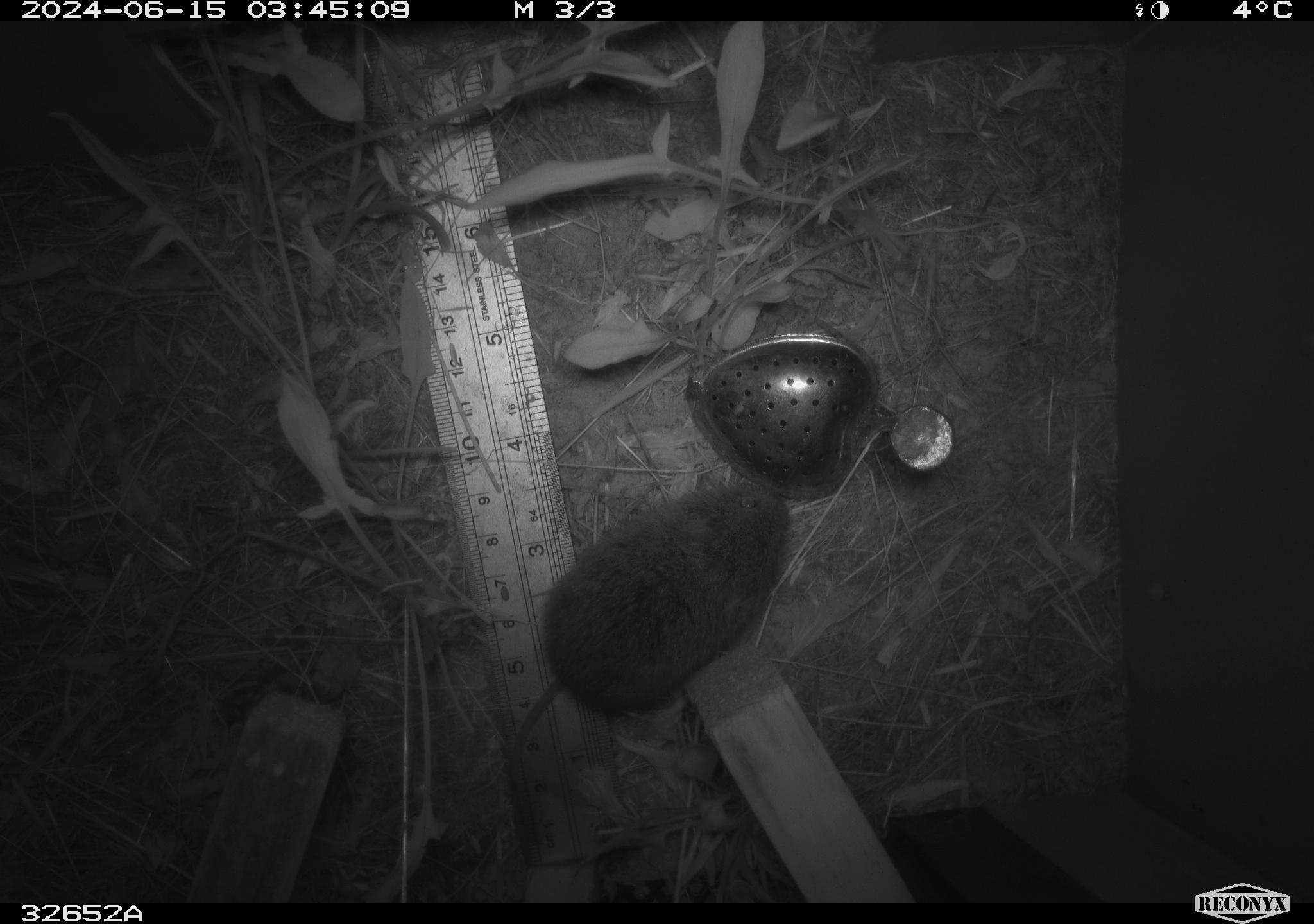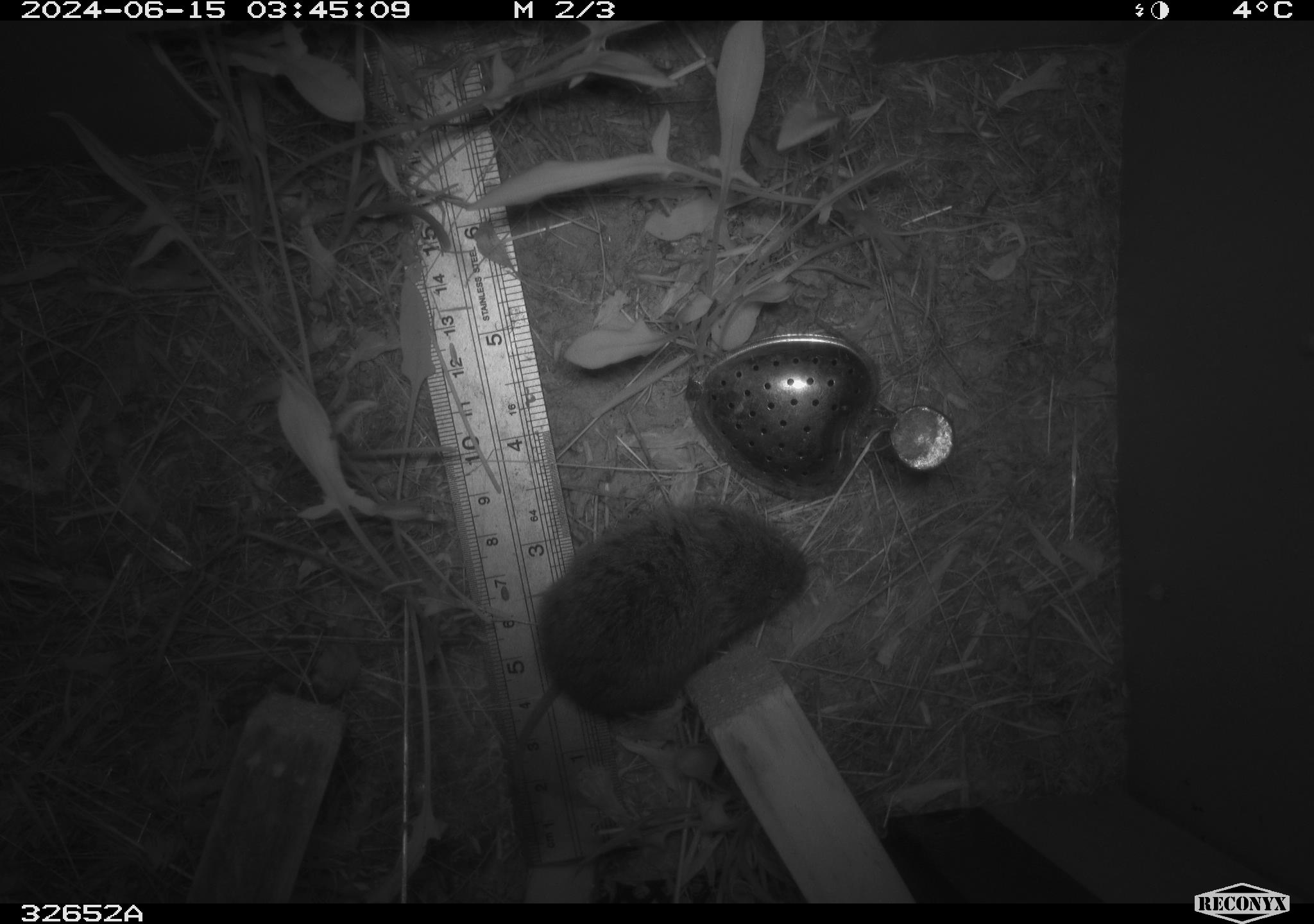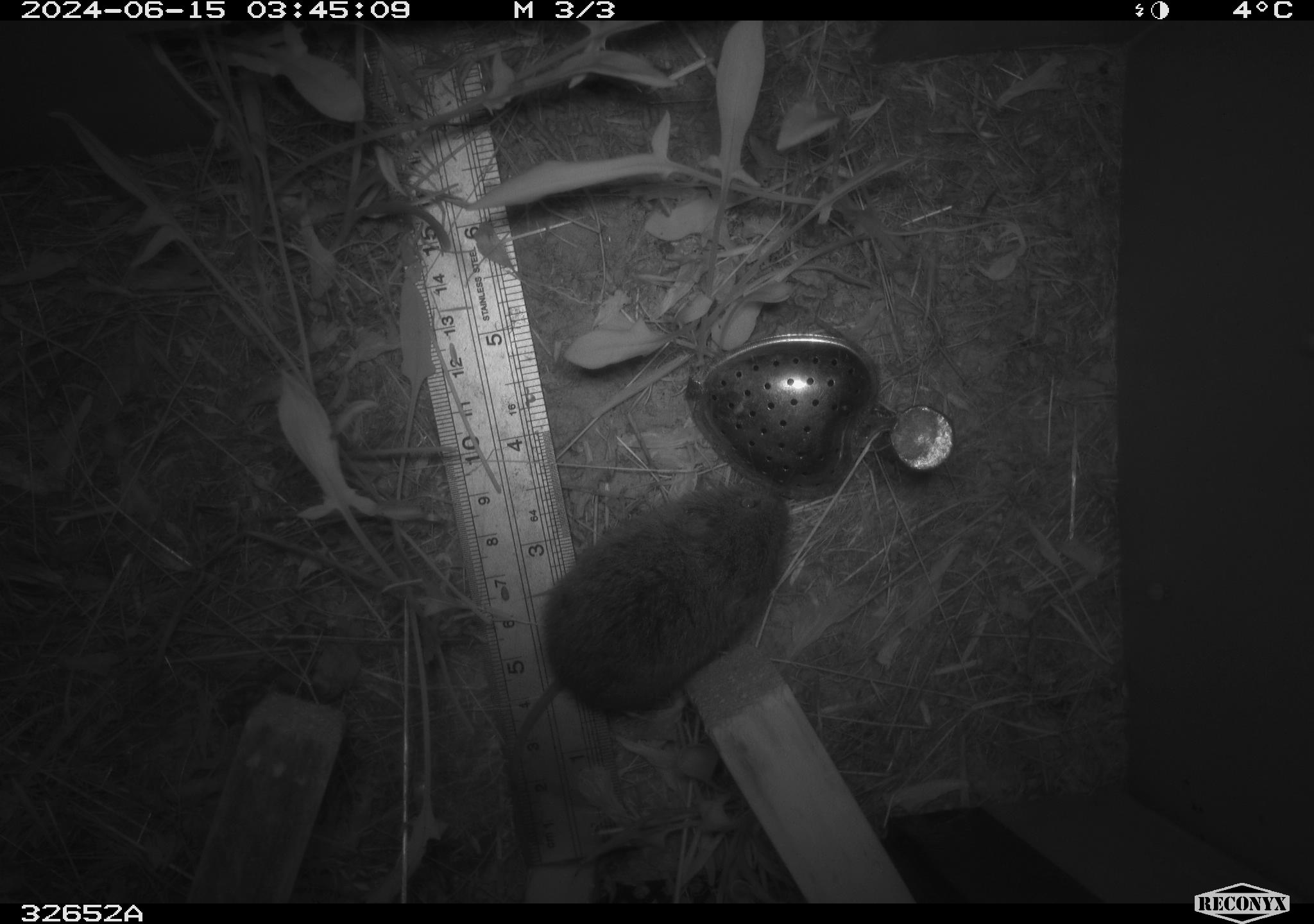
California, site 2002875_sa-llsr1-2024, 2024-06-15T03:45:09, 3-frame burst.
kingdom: Animalia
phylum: Chordata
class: Mammalia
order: Rodentia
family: Cricetidae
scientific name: Arvicolinae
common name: voles, lemmings, and muskrats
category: arvicolinae subfamily